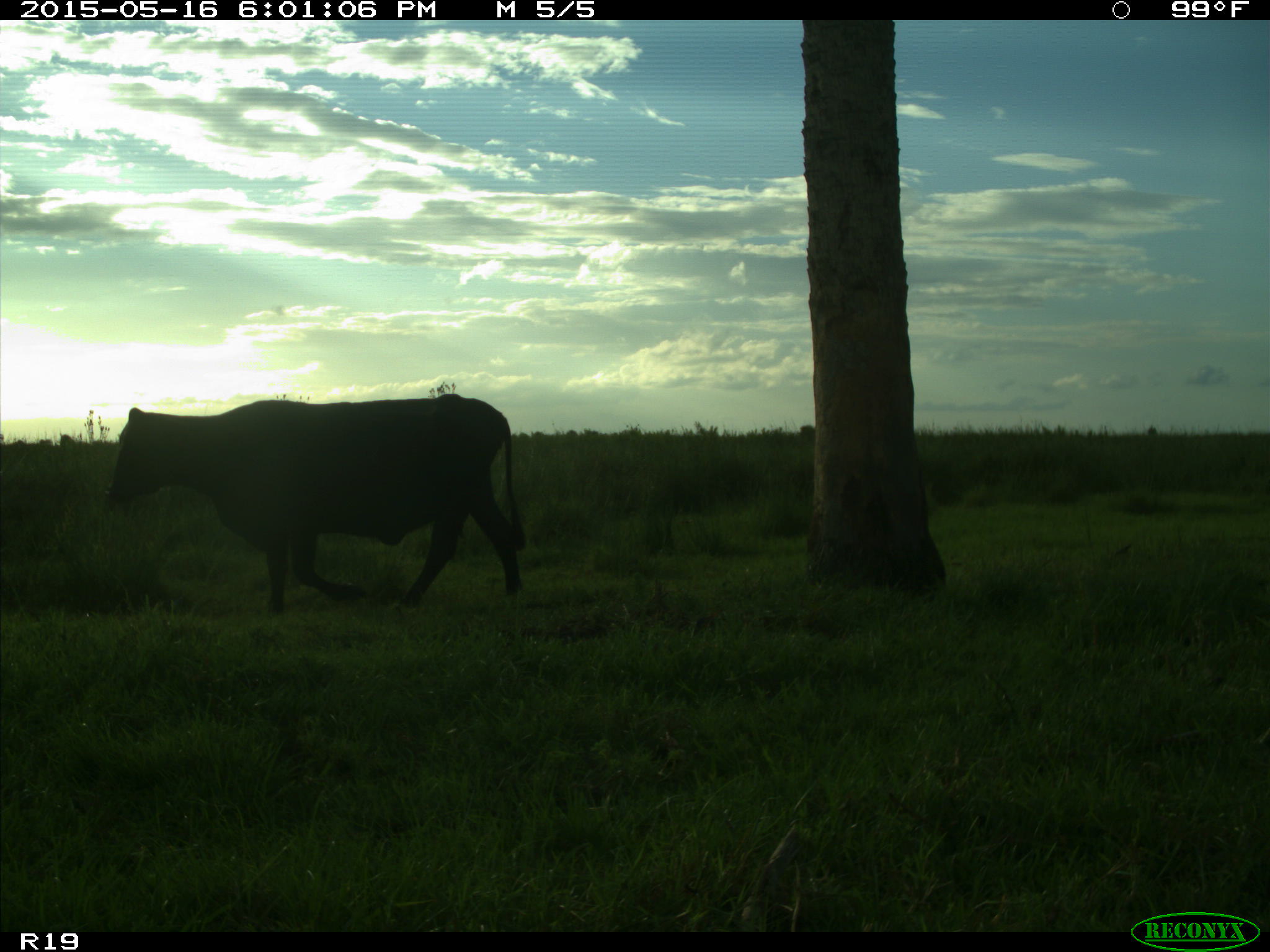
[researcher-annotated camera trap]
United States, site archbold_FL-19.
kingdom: Animalia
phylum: Chordata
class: Mammalia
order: Artiodactyla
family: Bovidae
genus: Bos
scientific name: Bos taurus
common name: domestic cow